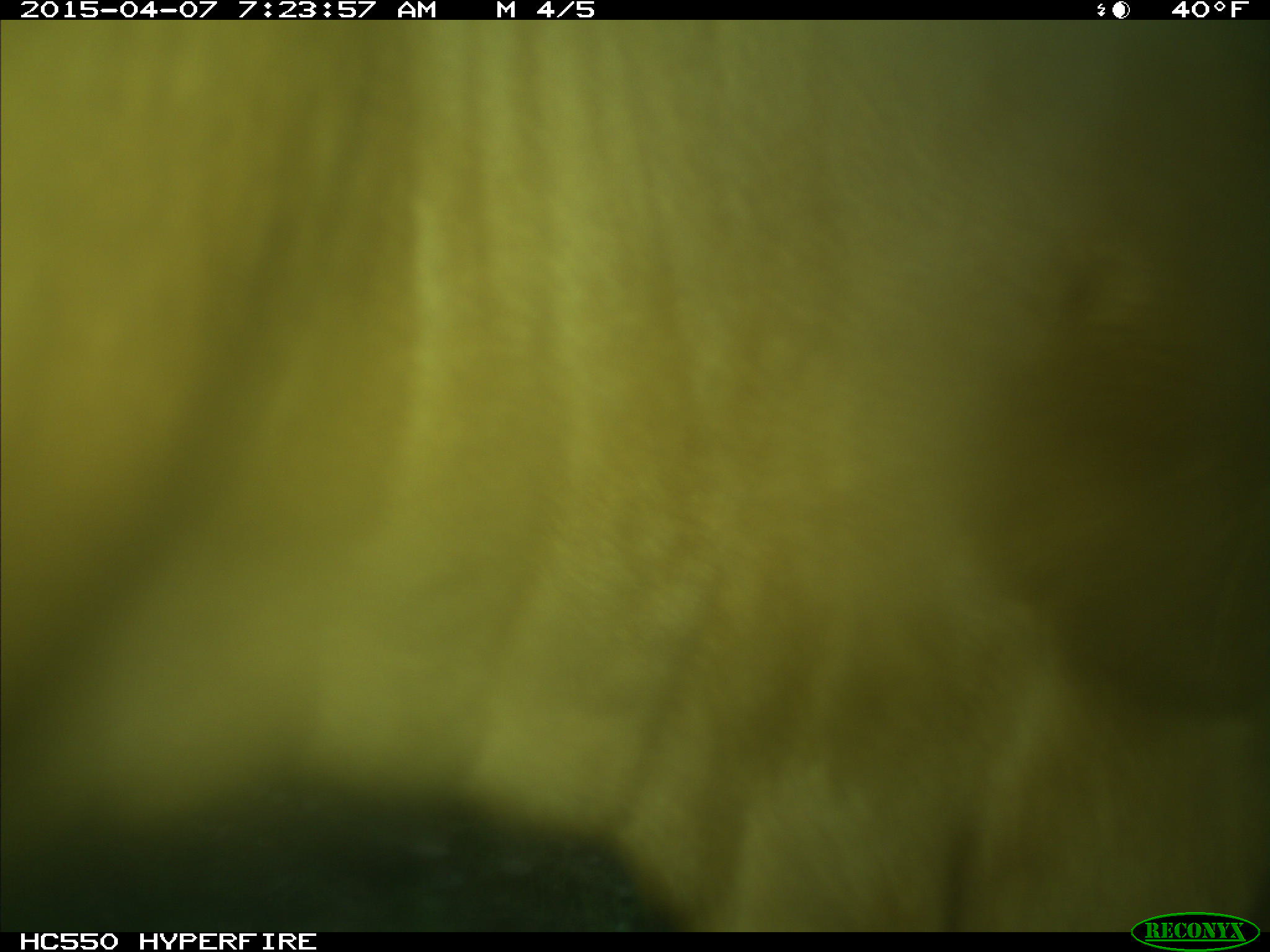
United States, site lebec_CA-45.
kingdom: Animalia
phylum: Chordata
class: Mammalia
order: Artiodactyla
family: Bovidae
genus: Bos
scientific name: Bos taurus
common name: domestic cow